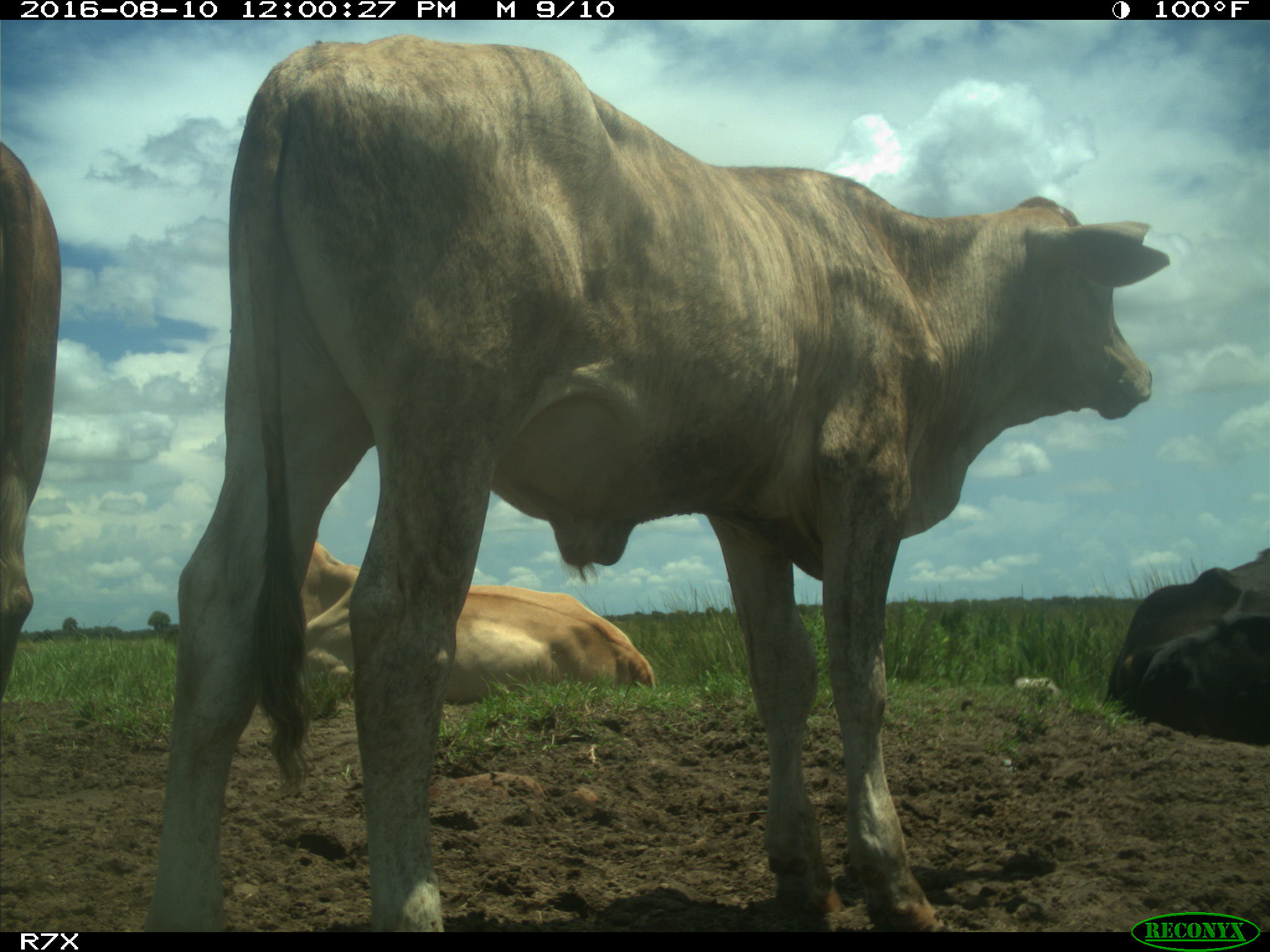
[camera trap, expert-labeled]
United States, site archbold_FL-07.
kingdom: Animalia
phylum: Chordata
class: Mammalia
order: Artiodactyla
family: Bovidae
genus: Bos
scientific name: Bos taurus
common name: domestic cow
Bos taurus (domestic cow).